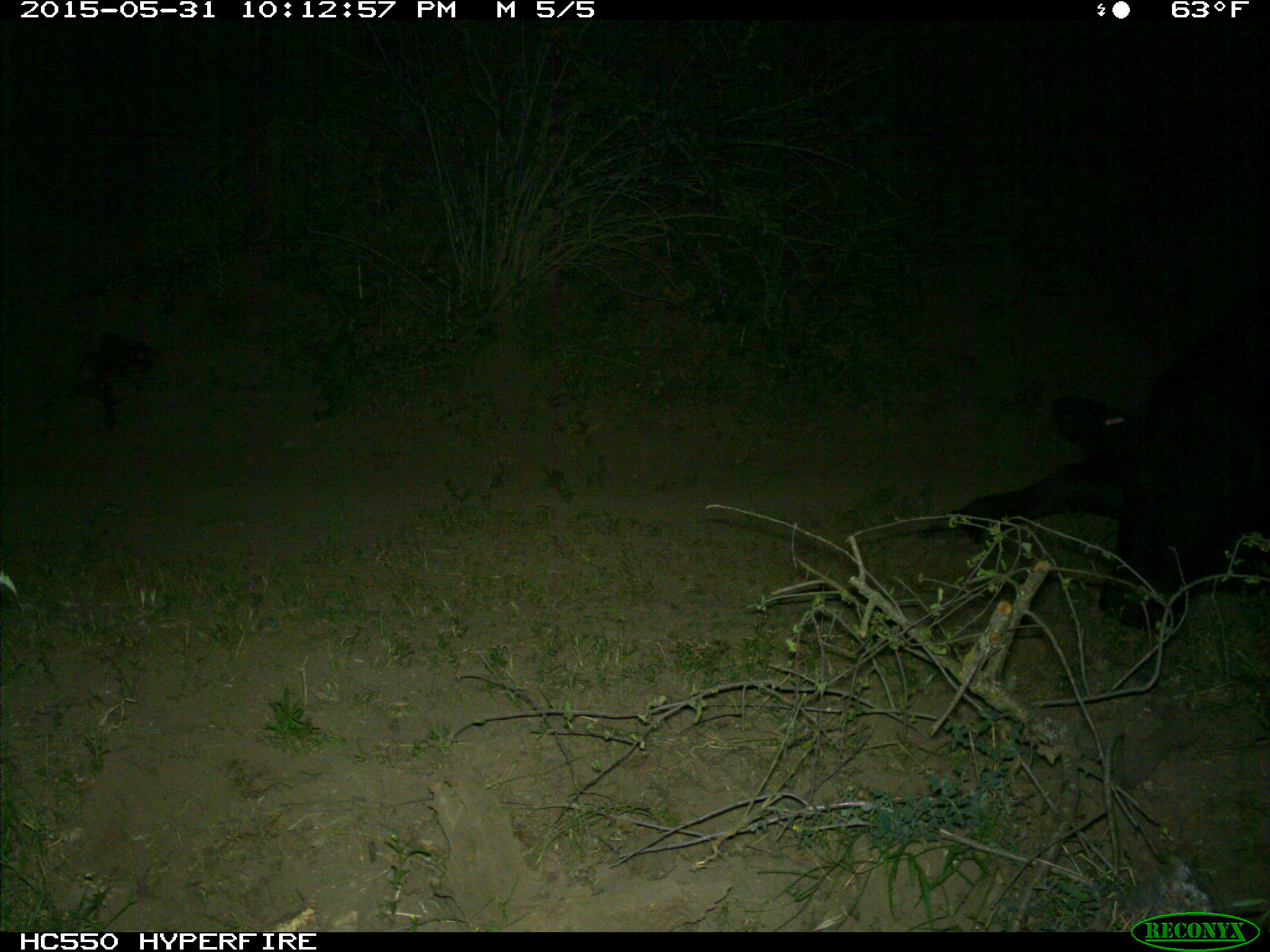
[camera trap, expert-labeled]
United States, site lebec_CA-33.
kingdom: Animalia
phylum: Chordata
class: Mammalia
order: Artiodactyla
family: Bovidae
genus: Bos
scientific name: Bos taurus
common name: domestic cow